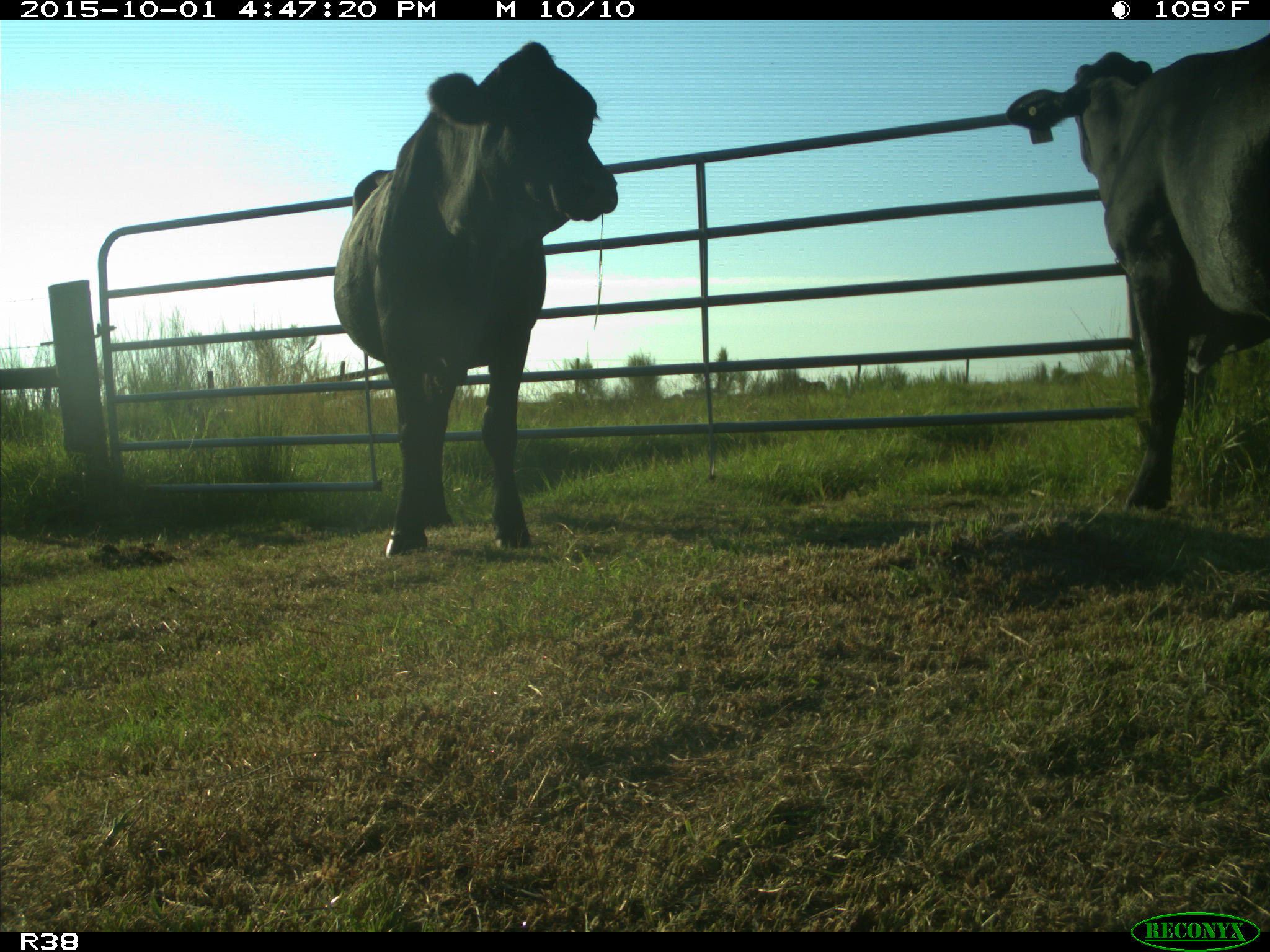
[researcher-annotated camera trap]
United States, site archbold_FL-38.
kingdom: Animalia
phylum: Chordata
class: Mammalia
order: Artiodactyla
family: Bovidae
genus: Bos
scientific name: Bos taurus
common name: domestic cow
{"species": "Bos taurus (domestic cow)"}